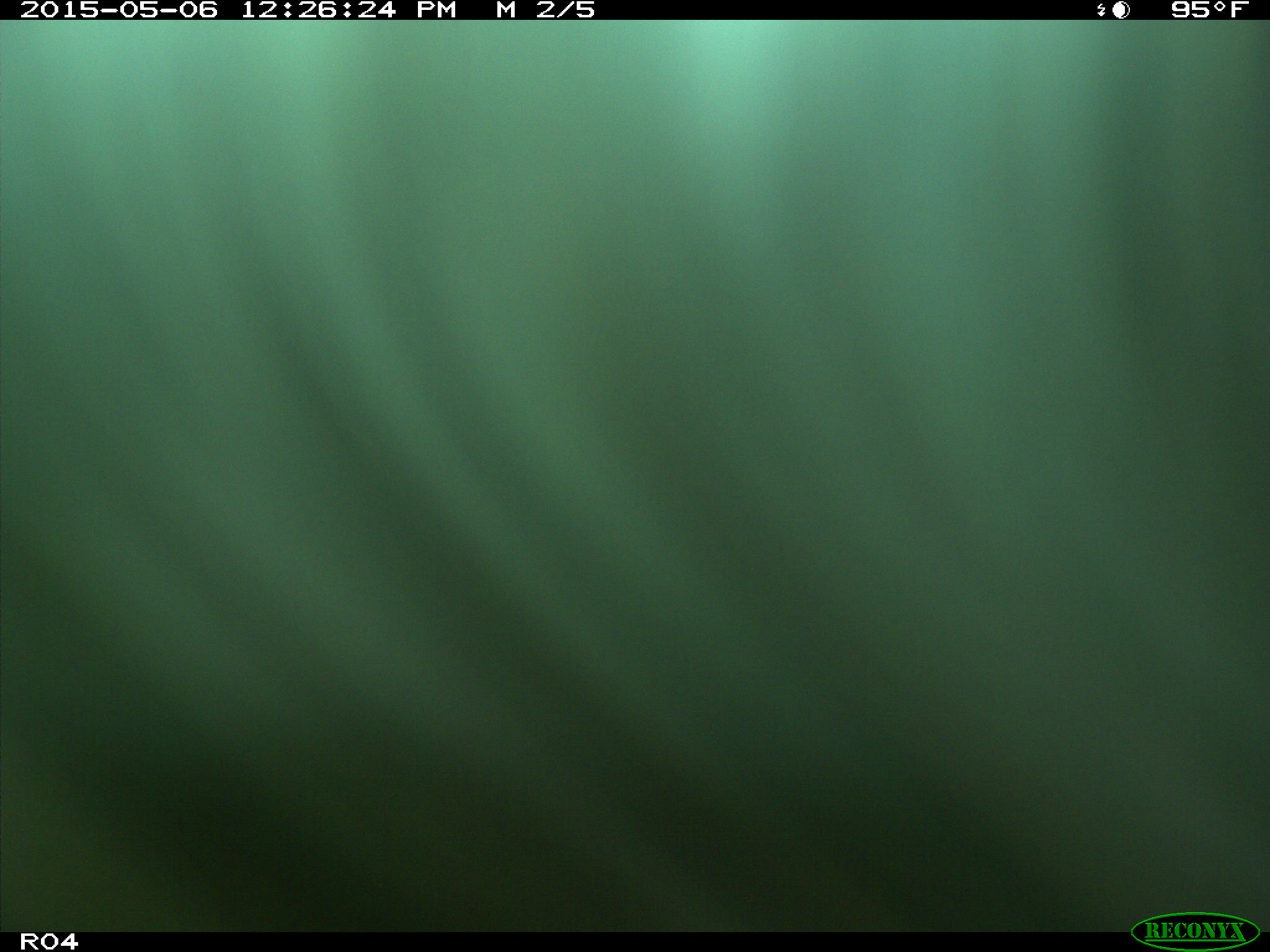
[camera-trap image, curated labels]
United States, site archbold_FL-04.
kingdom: Animalia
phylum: Chordata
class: Mammalia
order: Artiodactyla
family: Bovidae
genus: Bos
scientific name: Bos taurus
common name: domestic cow